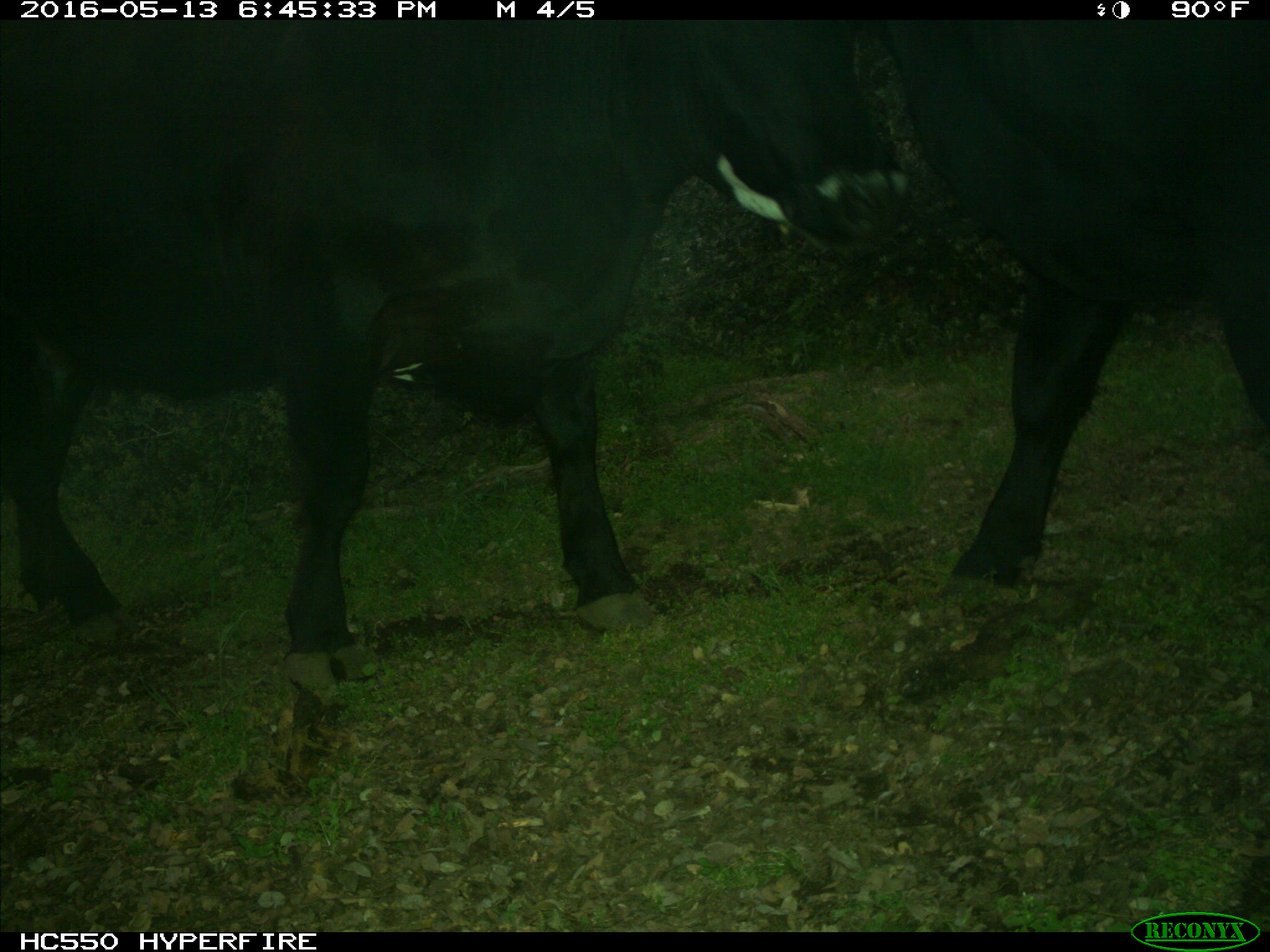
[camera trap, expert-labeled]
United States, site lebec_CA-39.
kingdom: Animalia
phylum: Chordata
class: Mammalia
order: Artiodactyla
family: Bovidae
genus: Bos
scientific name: Bos taurus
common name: domestic cow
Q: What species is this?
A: Bos taurus (domestic cow).